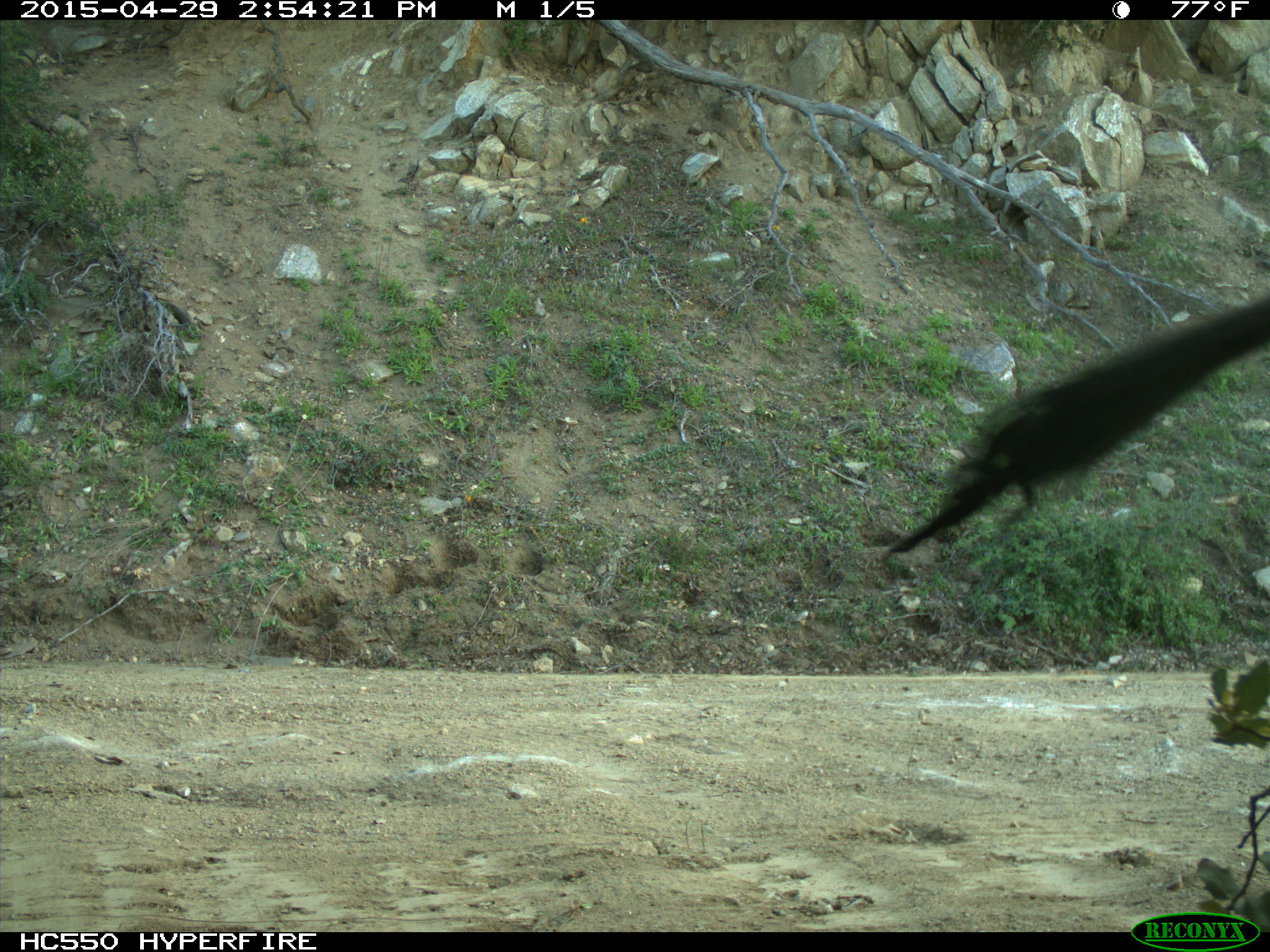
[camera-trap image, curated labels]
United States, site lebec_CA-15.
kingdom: Animalia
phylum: Chordata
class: Mammalia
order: Artiodactyla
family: Bovidae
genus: Bos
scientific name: Bos taurus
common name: domestic cow